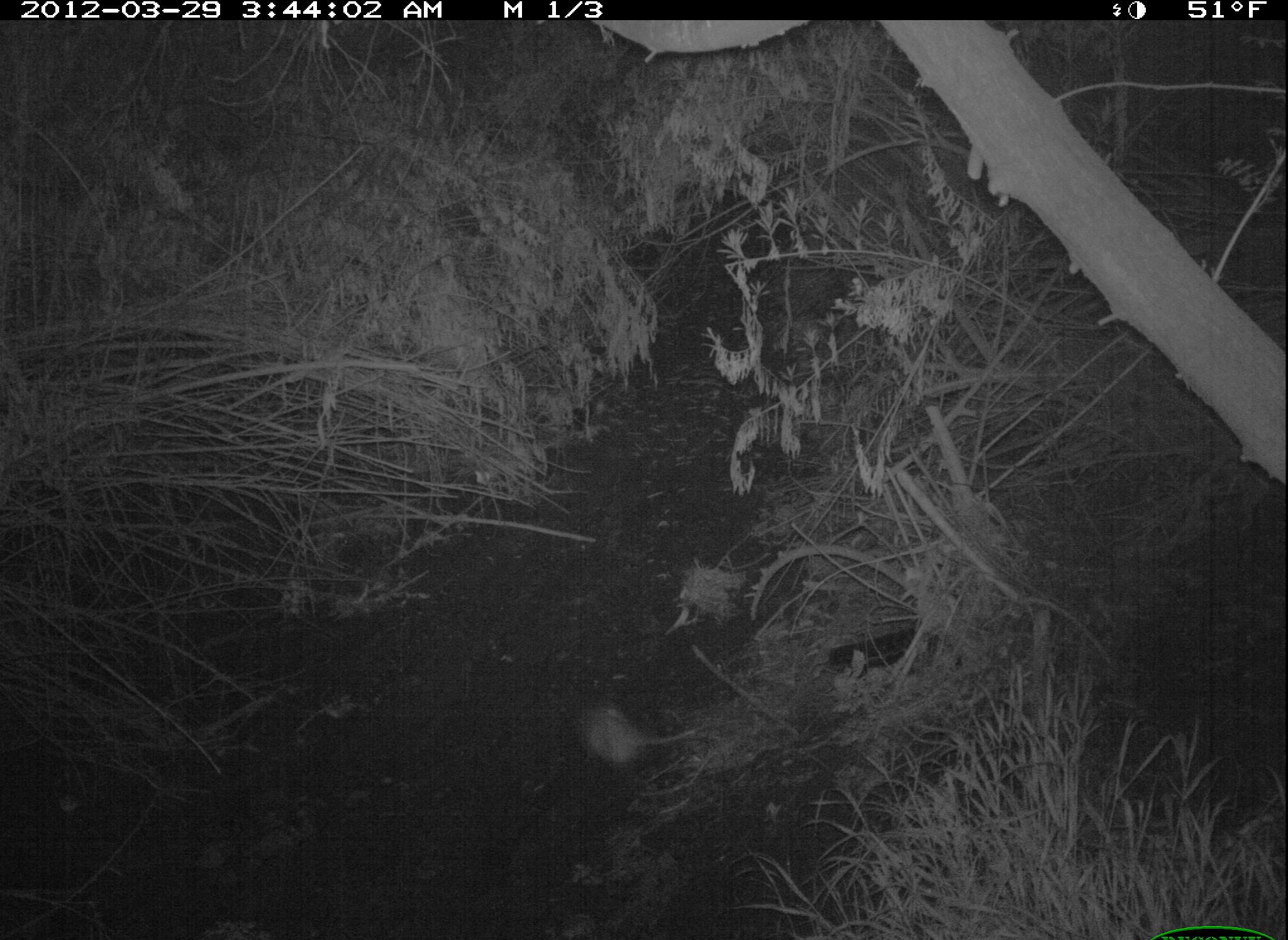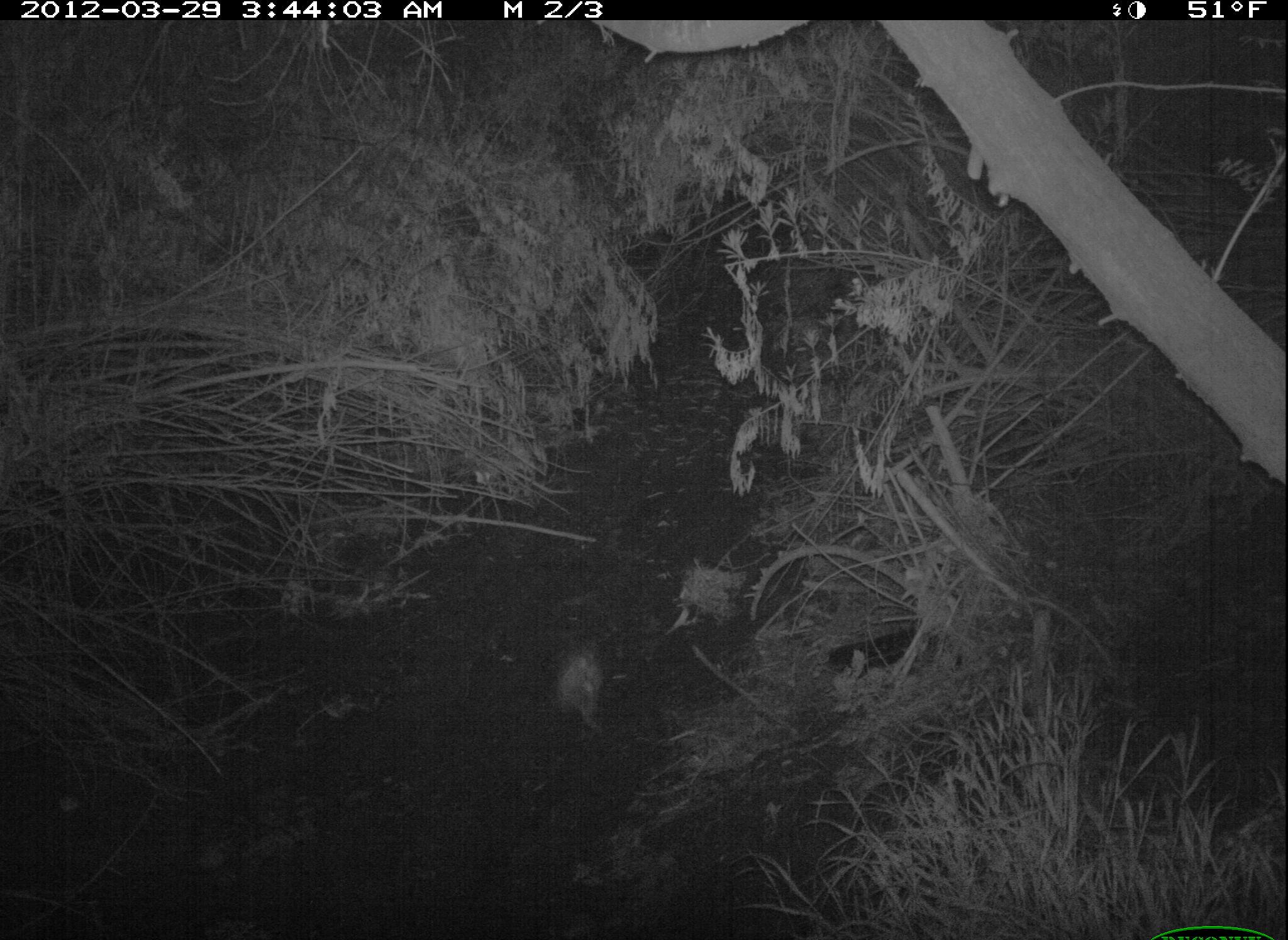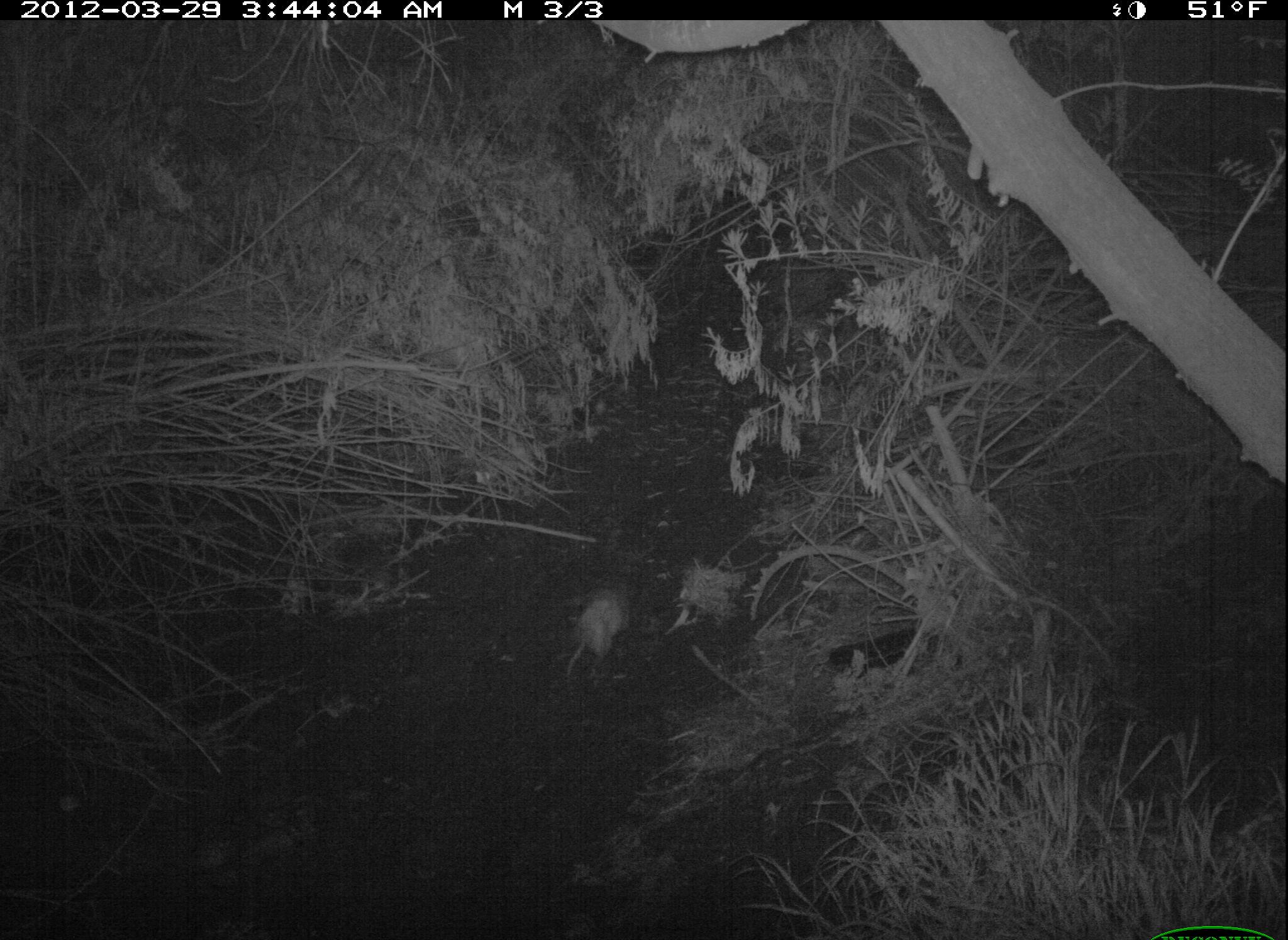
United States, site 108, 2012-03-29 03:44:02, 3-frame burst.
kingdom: Animalia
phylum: Chordata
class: Mammalia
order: Didelphimorphia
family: Didelphidae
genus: Didelphis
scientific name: Didelphis virginiana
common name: virginia opossum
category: opossum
Opossum (virginia opossum) (Didelphis virginiana).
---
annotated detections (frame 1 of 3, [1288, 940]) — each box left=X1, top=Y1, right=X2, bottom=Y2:
opossum: left=567, top=667, right=705, bottom=789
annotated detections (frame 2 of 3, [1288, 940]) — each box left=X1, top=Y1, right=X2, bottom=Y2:
opossum: left=530, top=614, right=642, bottom=783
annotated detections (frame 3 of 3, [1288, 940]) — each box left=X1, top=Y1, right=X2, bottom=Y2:
opossum: left=538, top=562, right=649, bottom=697